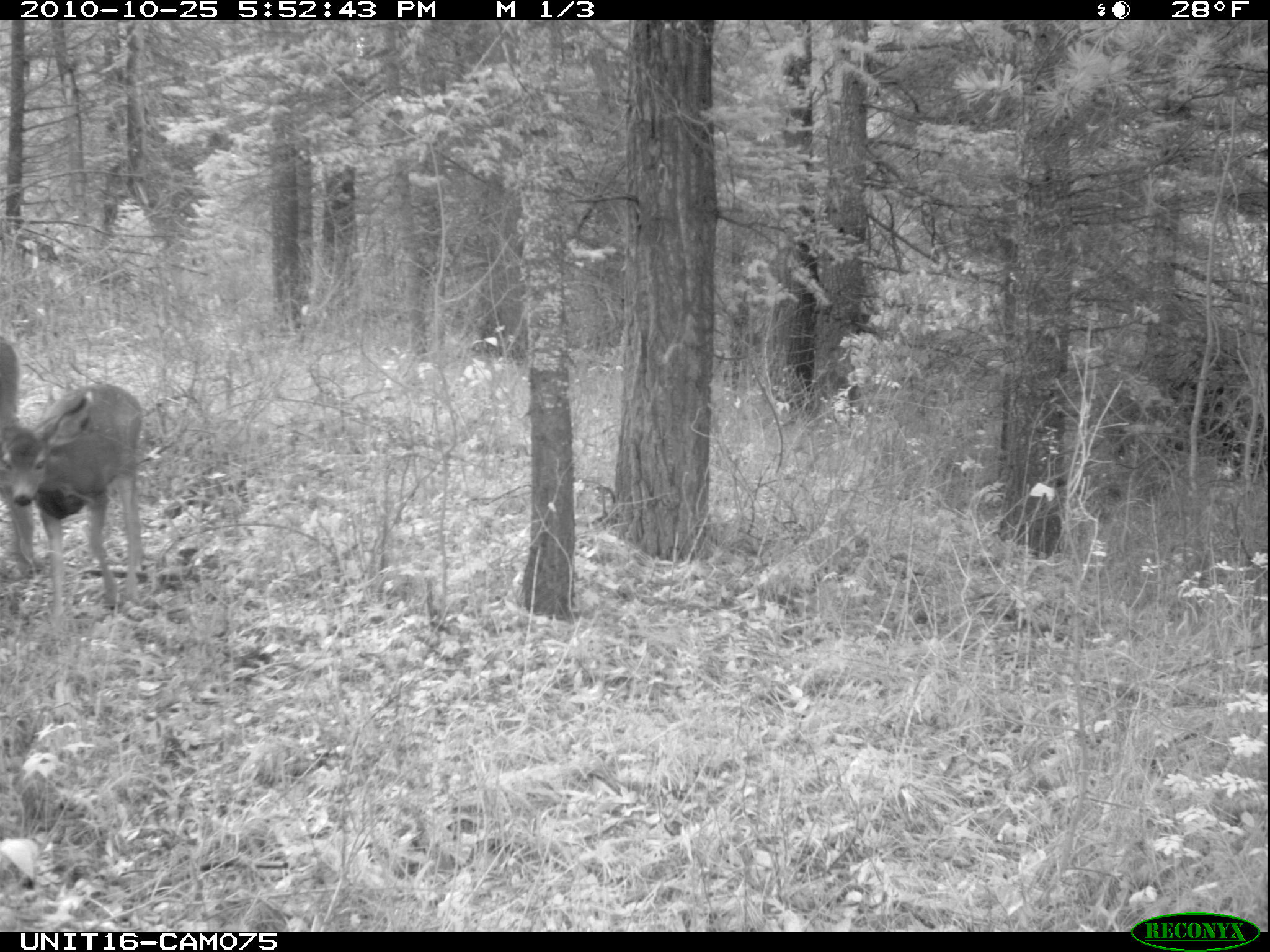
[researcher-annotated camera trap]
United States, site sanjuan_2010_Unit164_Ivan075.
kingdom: Animalia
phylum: Chordata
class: Mammalia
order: Artiodactyla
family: Cervidae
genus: Odocoileus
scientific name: Odocoileus hemionus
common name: mule deer